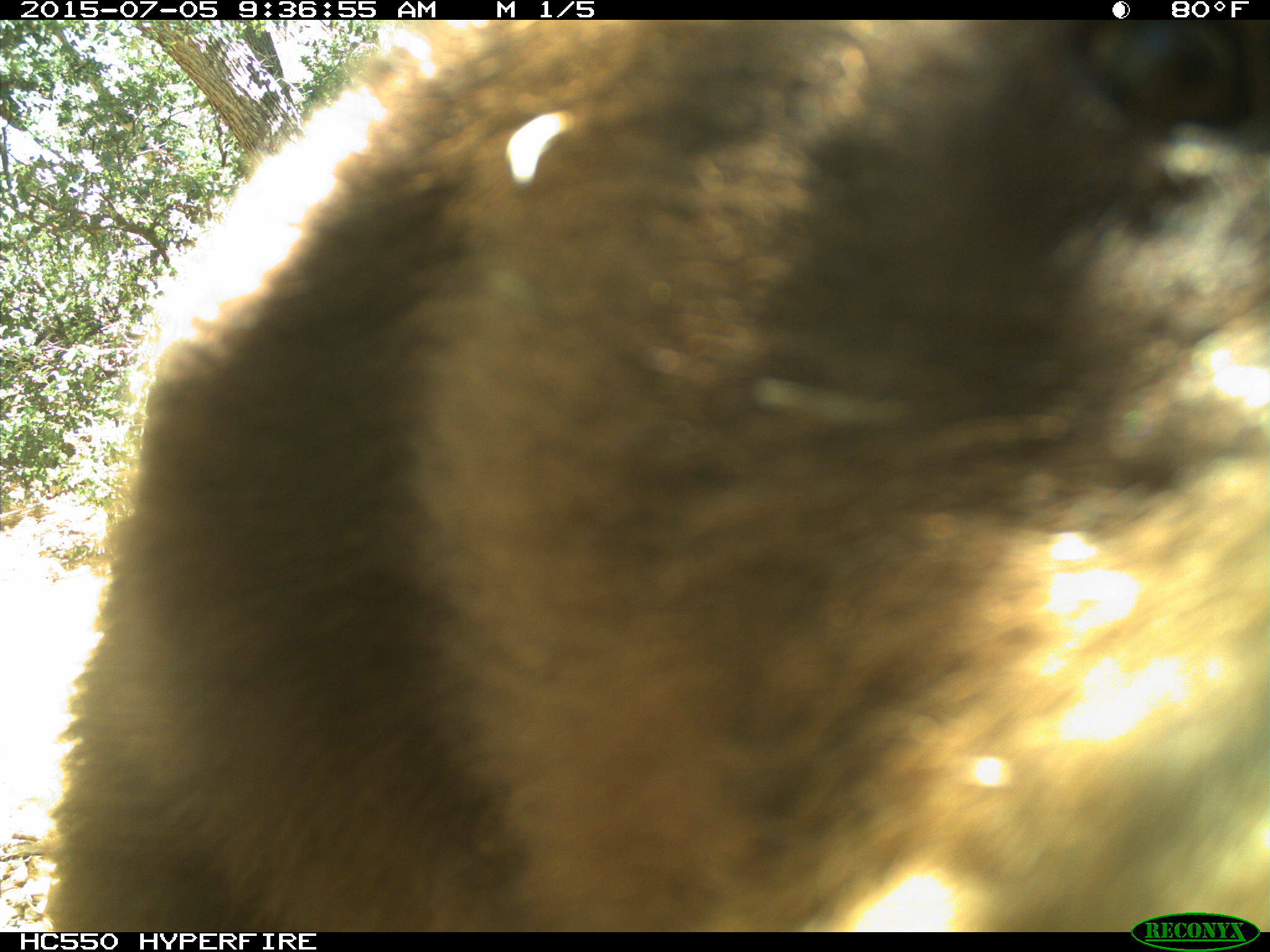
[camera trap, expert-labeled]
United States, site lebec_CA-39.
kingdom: Animalia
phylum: Chordata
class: Mammalia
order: Carnivora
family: Ursidae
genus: Ursus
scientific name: Ursus americanus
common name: american black bear